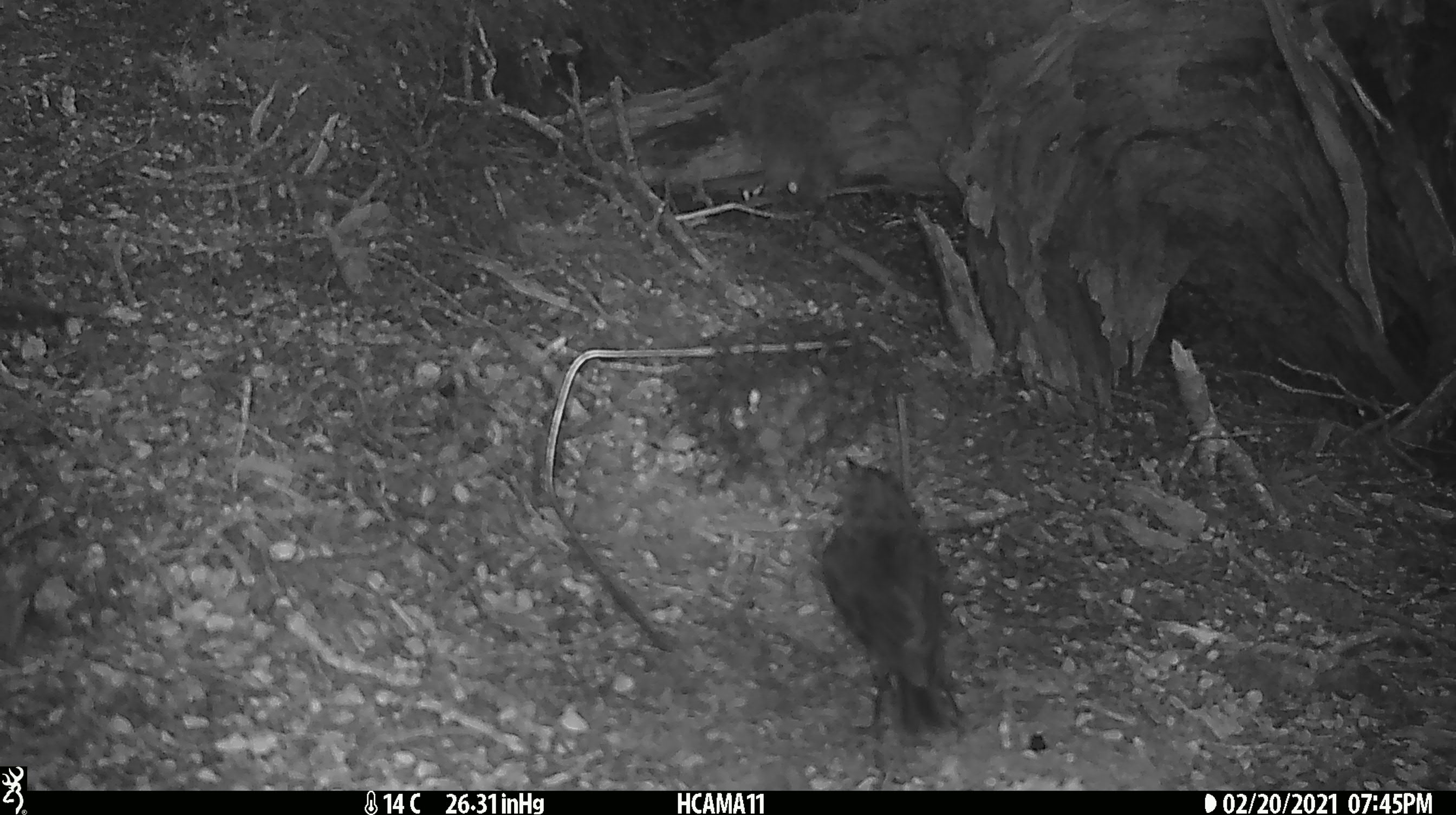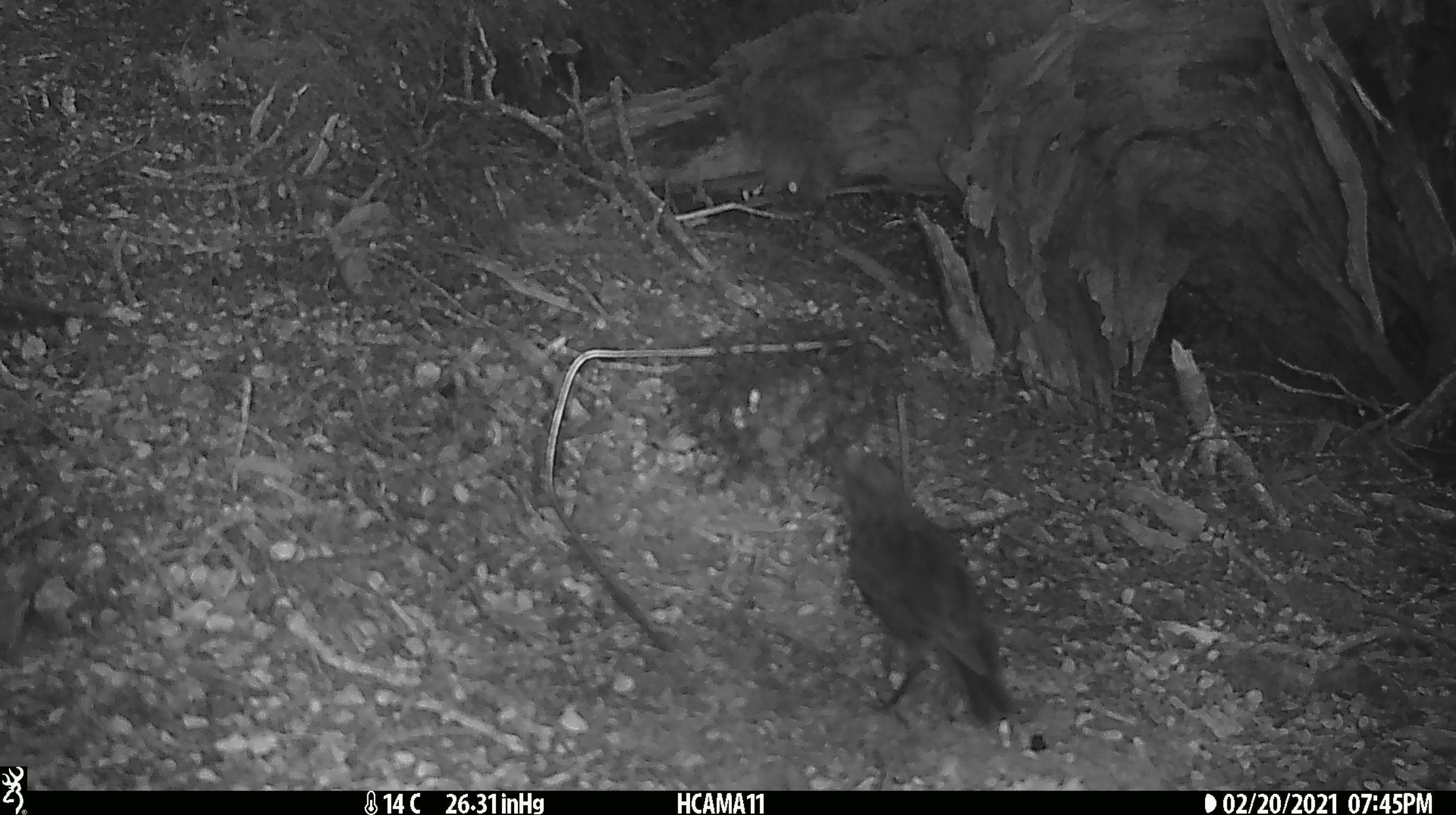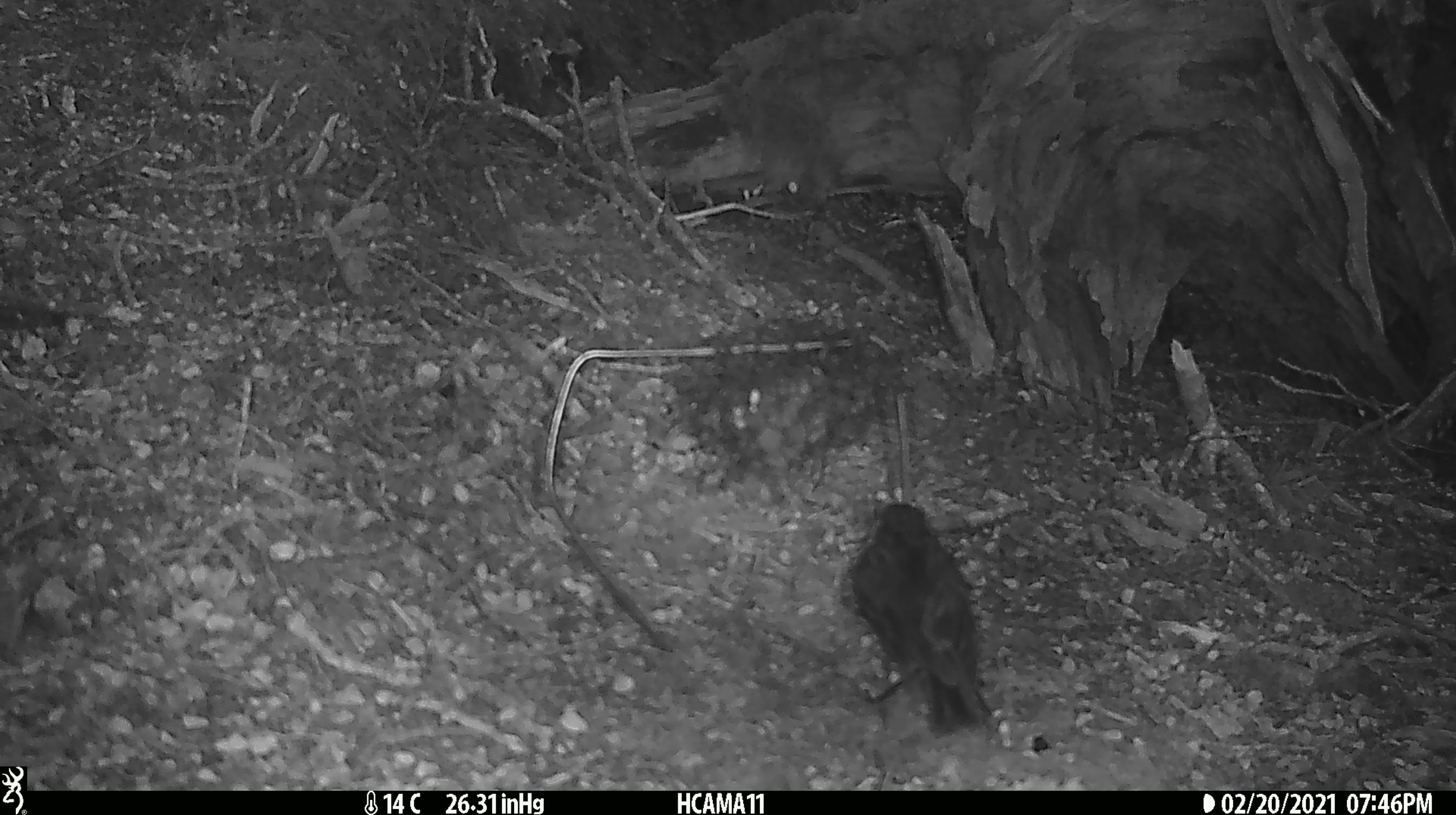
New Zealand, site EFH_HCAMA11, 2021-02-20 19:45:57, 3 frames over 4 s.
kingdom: Animalia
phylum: Chordata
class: Aves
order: Passeriformes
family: Petroicidae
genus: Petroica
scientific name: Petroica australis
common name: new zealand robin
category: robin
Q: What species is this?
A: Robin (new zealand robin) (Petroica australis).